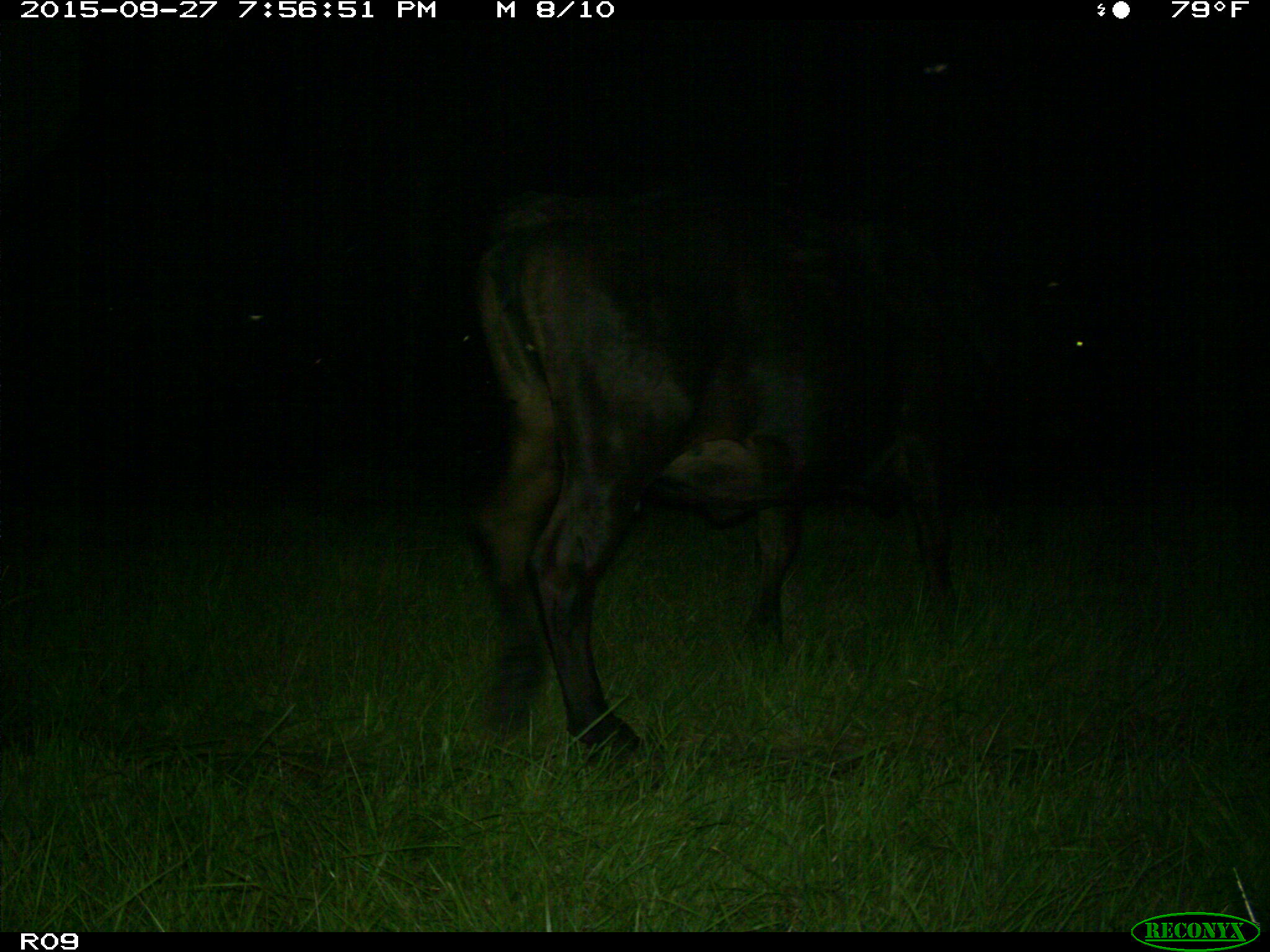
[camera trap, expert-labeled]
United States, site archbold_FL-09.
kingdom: Animalia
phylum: Chordata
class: Mammalia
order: Artiodactyla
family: Bovidae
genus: Bos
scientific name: Bos taurus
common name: domestic cow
Bos taurus (domestic cow).